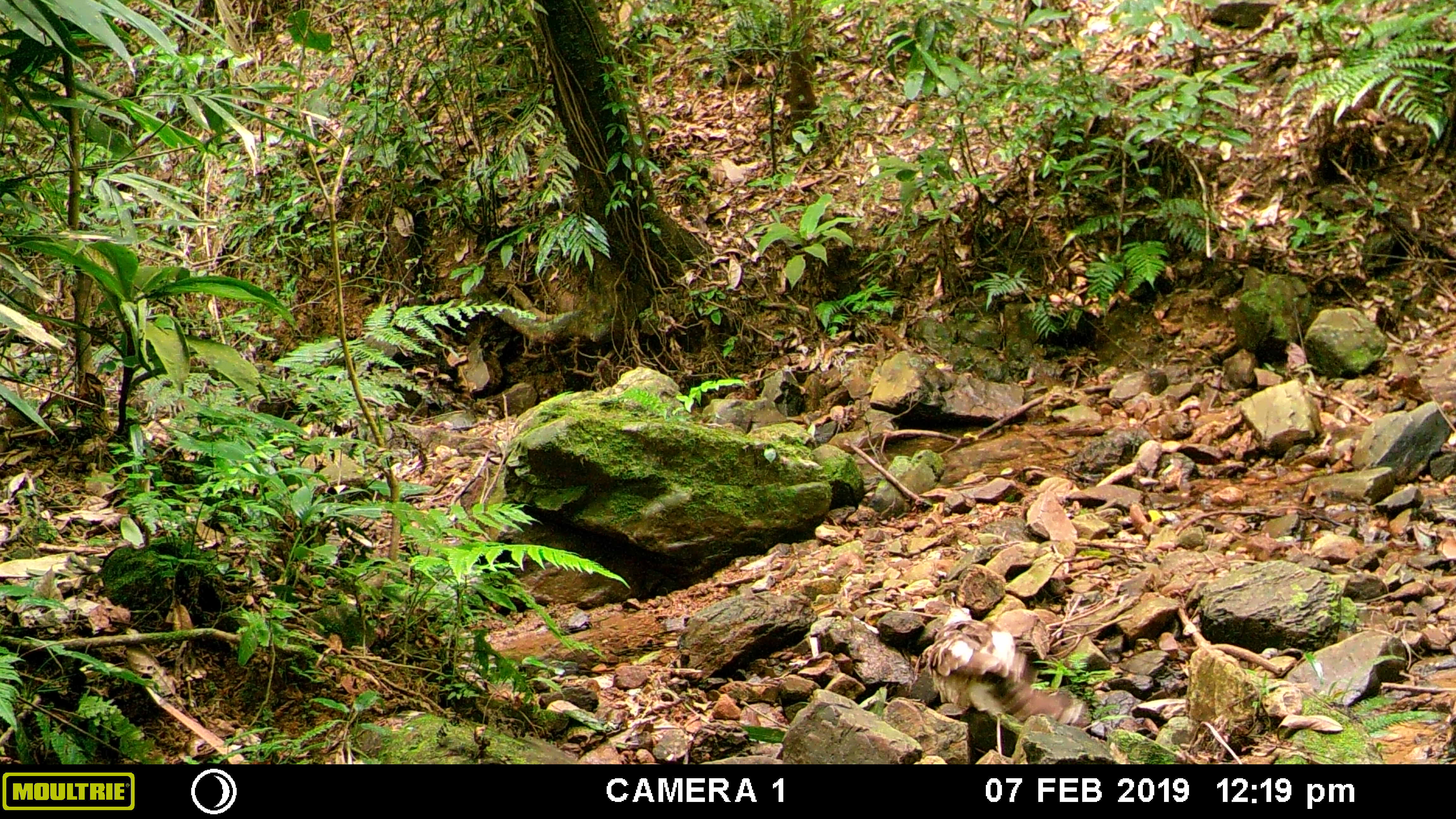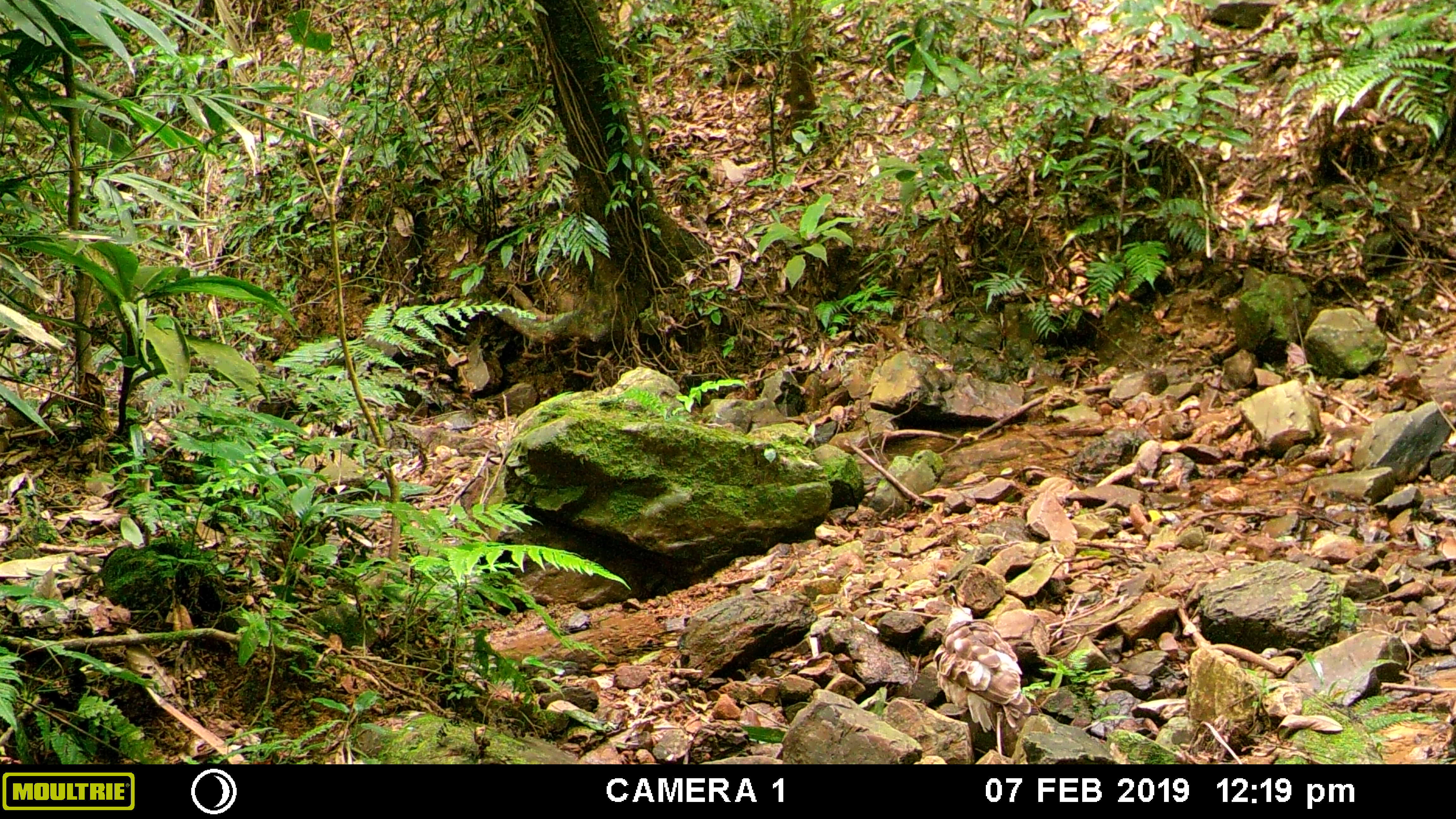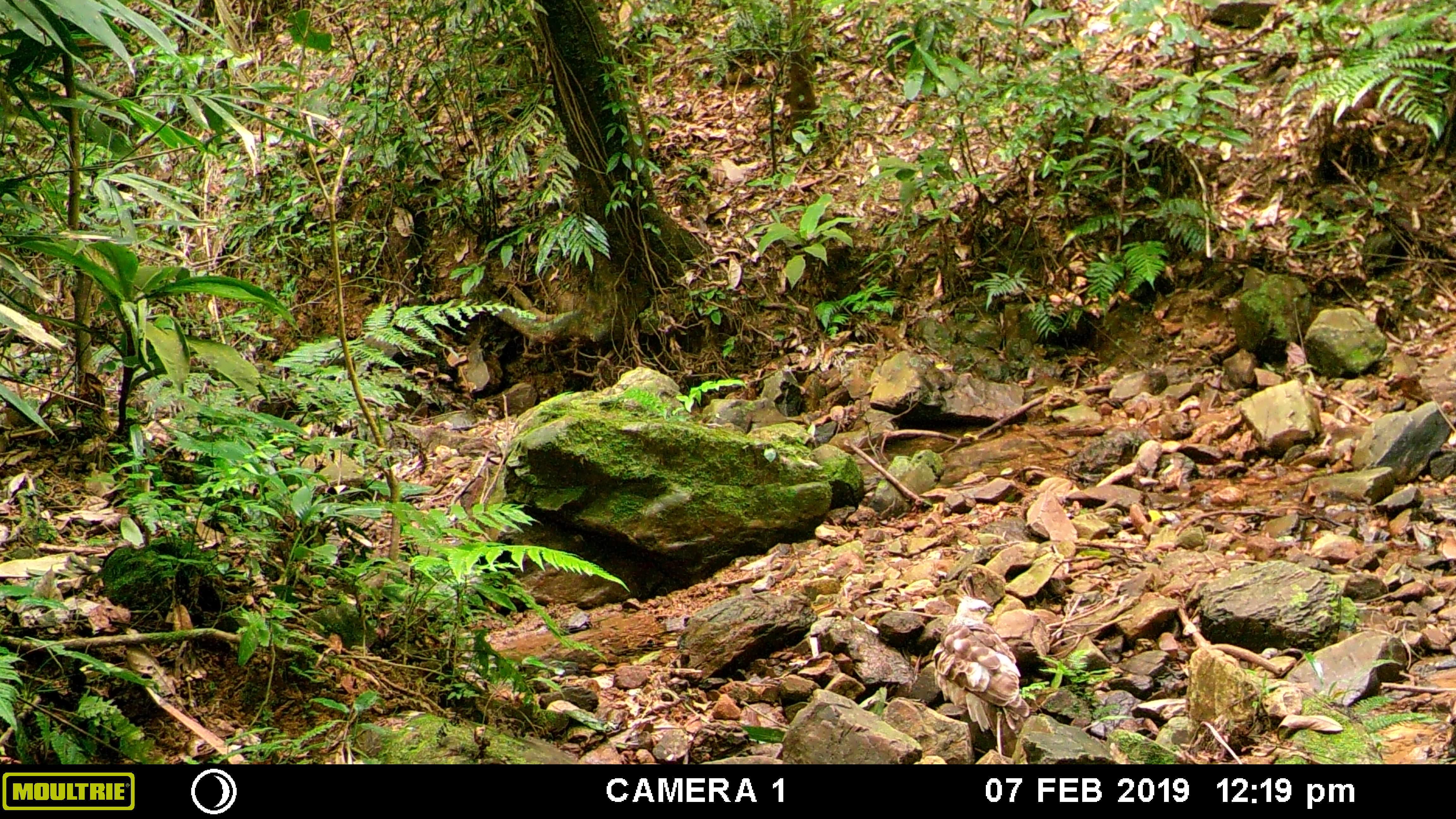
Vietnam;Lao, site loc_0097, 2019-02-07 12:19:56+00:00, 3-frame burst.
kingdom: Animalia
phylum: Chordata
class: Aves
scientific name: Aves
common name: bird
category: unidentified bird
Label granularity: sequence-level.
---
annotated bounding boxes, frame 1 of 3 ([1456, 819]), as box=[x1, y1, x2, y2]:
unidentified bird: box=[910, 605, 1090, 729]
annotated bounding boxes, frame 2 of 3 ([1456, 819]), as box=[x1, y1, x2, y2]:
unidentified bird: box=[927, 583, 1031, 732]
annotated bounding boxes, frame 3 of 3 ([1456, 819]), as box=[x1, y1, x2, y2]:
unidentified bird: box=[931, 575, 1033, 741]